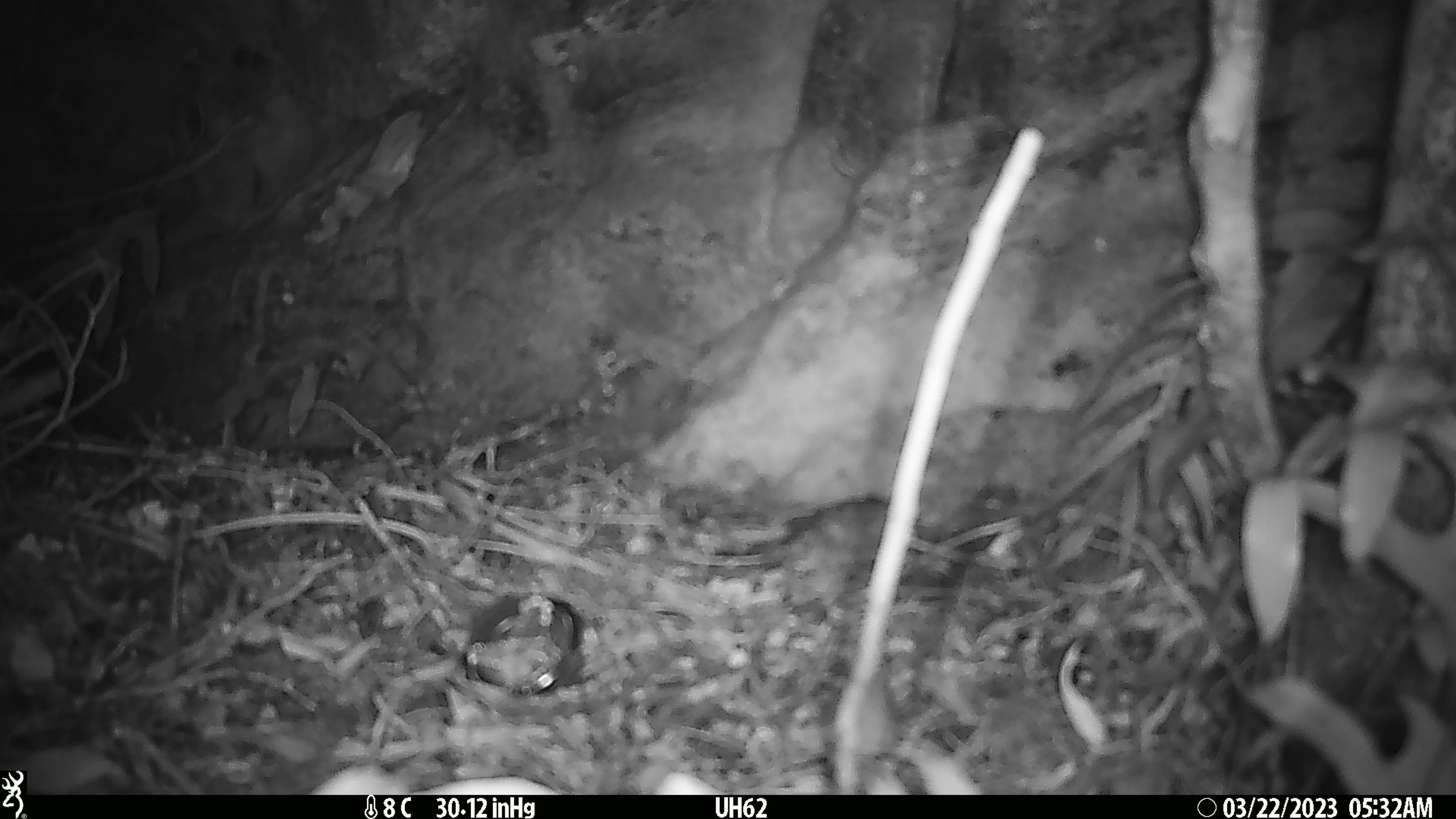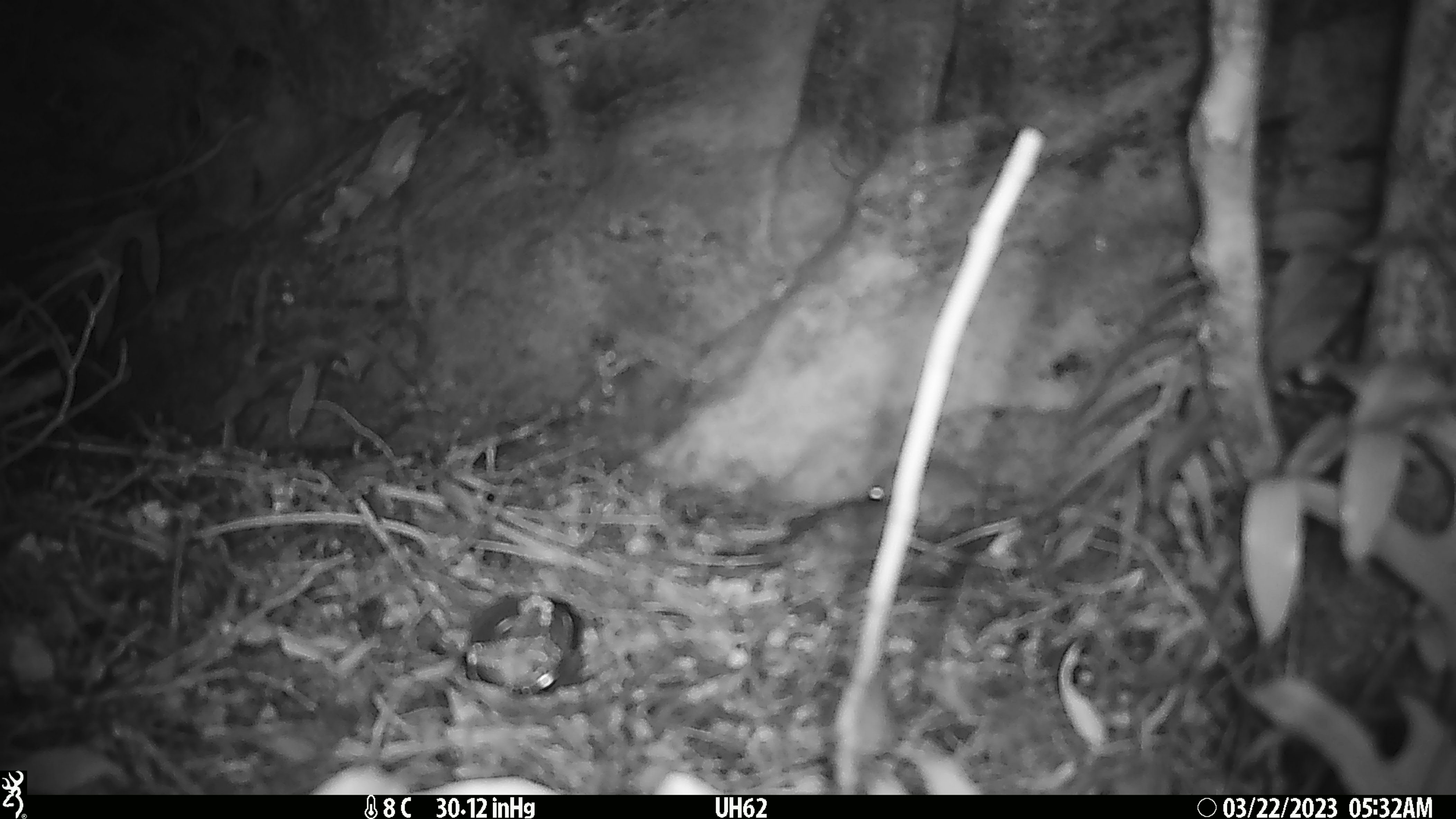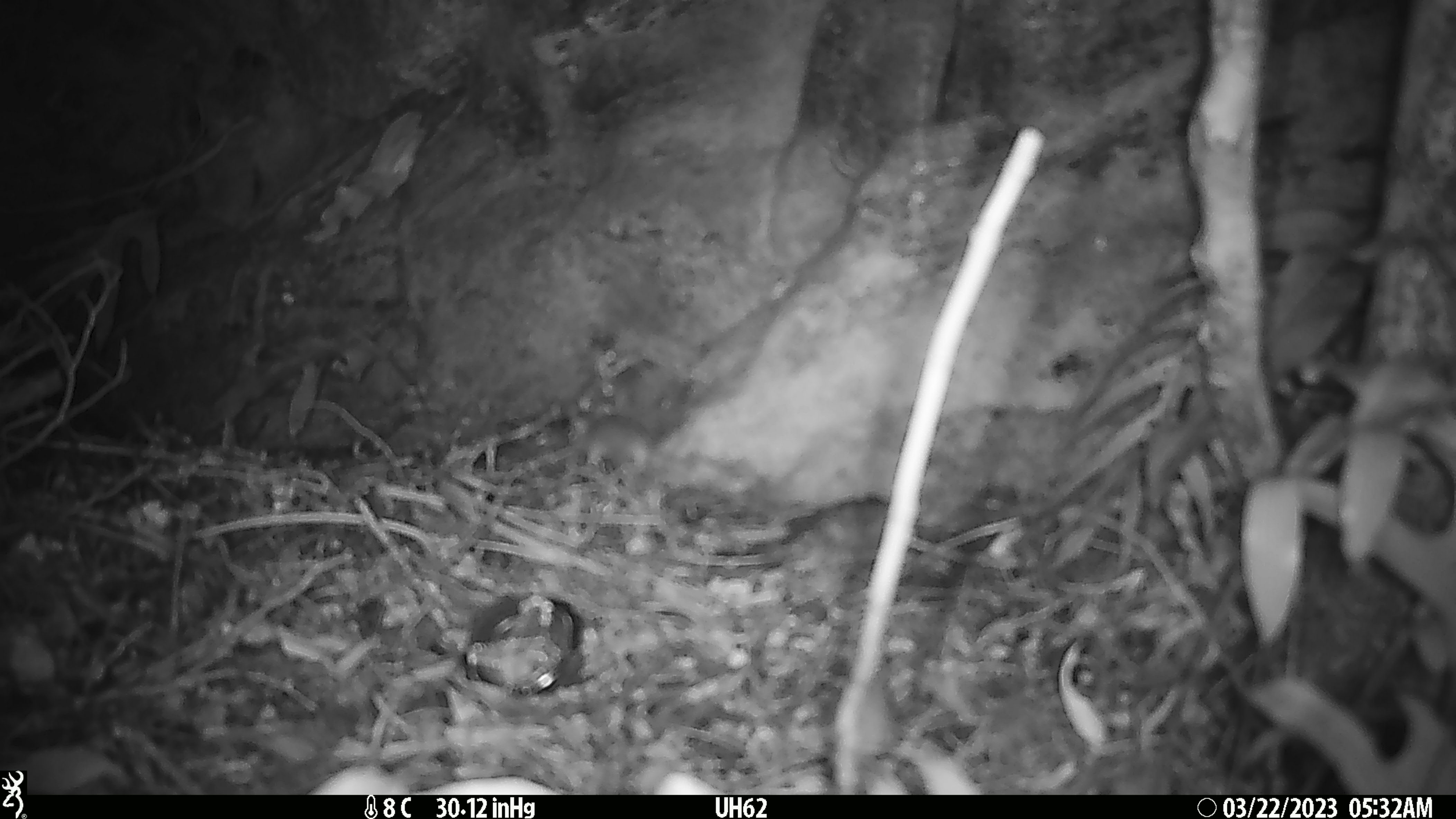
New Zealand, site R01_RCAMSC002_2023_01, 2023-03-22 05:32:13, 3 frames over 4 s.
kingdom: Animalia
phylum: Chordata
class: Mammalia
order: Rodentia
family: Muridae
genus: Mus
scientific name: Mus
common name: mouse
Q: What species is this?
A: Mouse (Mus).